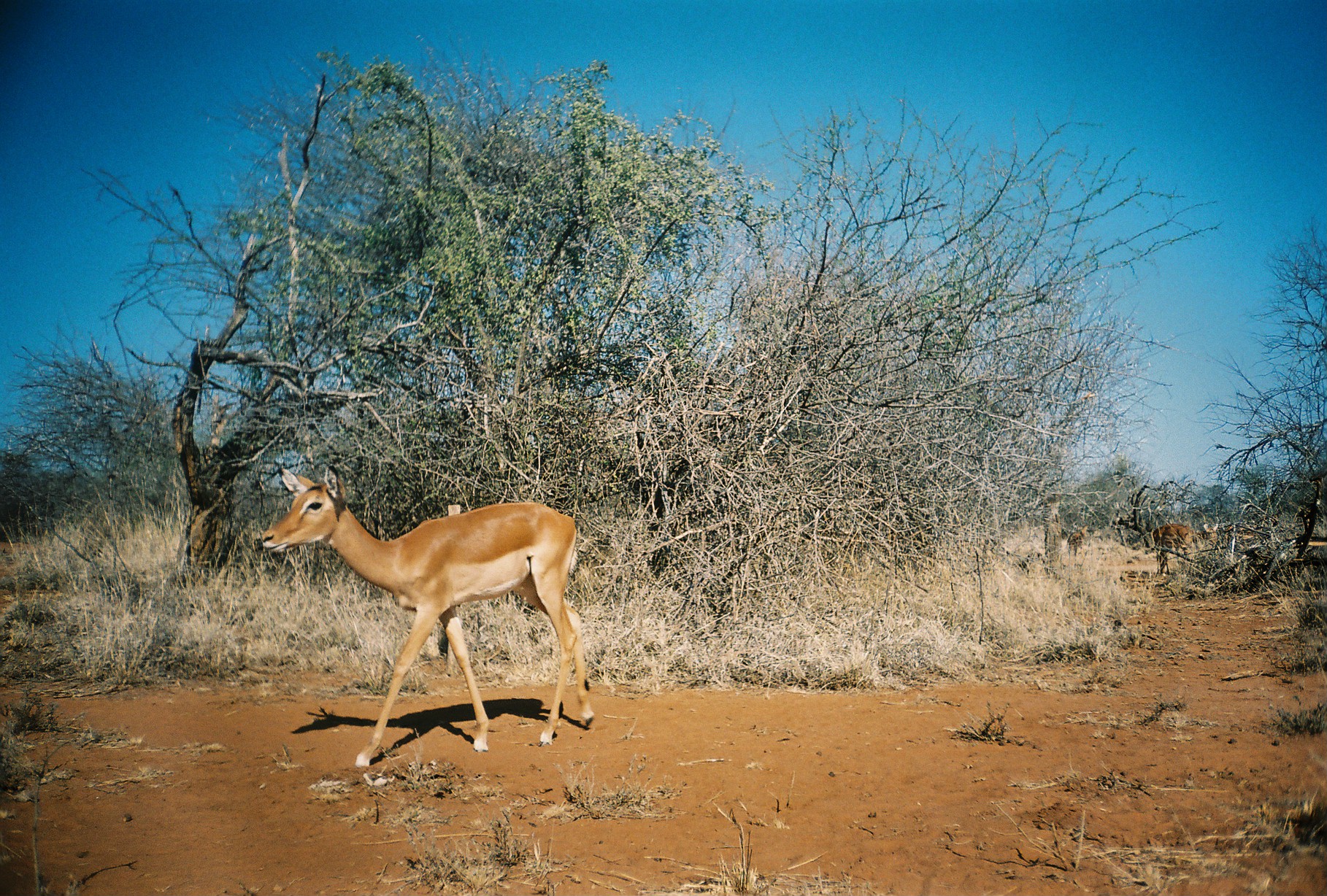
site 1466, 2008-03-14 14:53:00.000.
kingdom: Animalia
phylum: Chordata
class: Mammalia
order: Artiodactyla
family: Bovidae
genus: Aepyceros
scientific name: Aepyceros melampus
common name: impala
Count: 5.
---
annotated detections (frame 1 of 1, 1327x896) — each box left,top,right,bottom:
aepyceros melampus: 259,463,594,768; 1150,523,1209,574; 1202,521,1254,559; 1065,523,1088,560